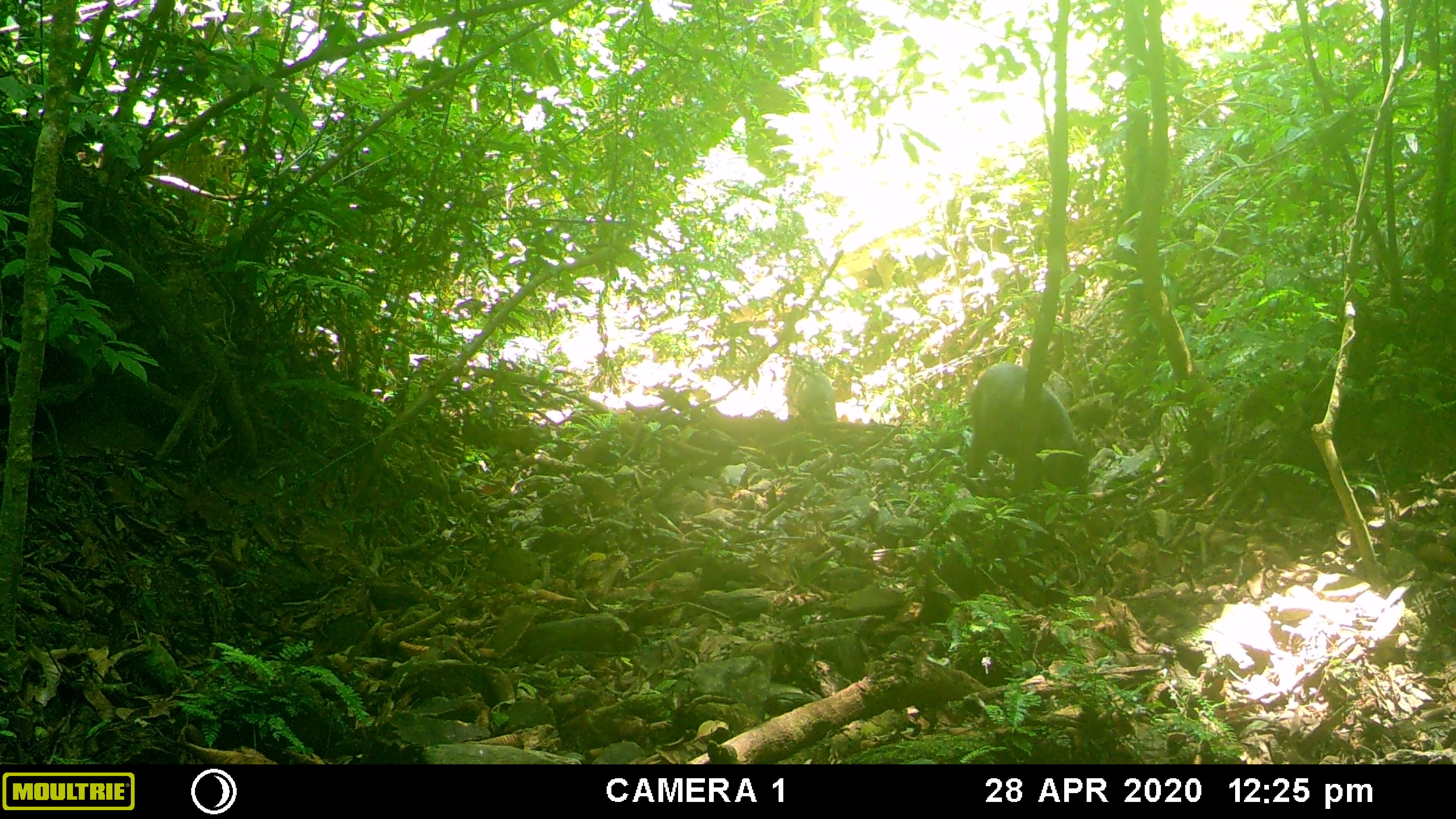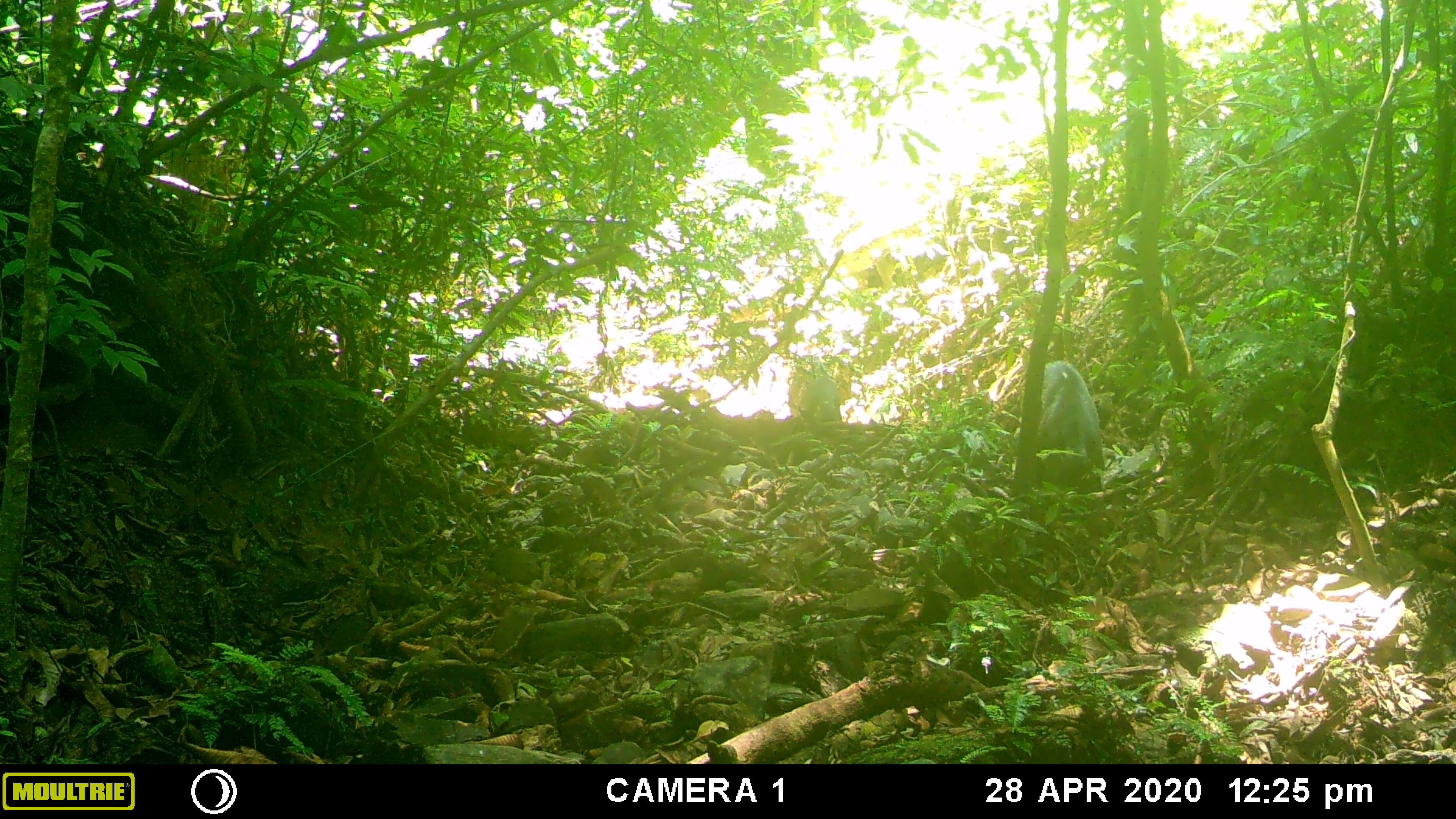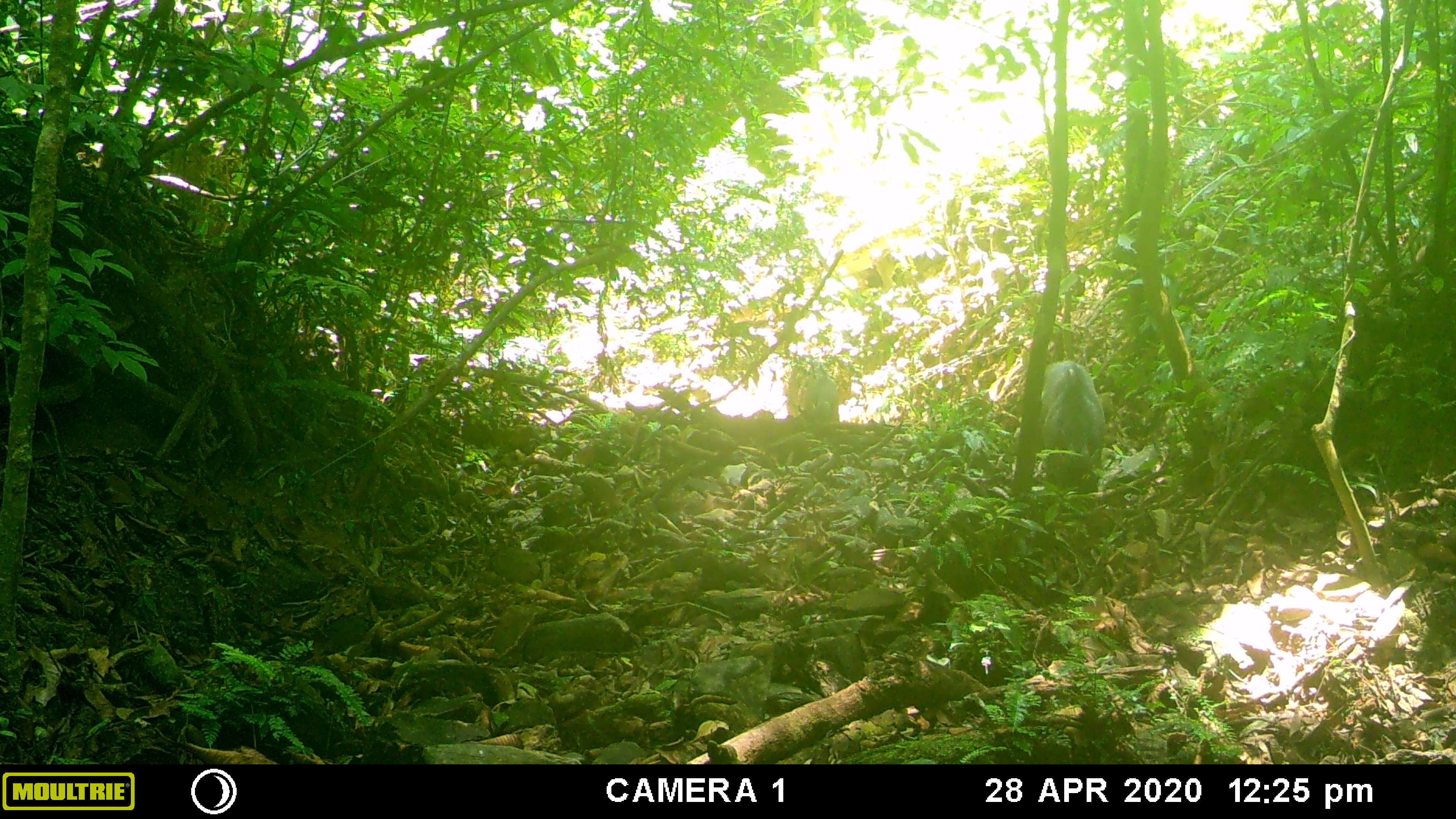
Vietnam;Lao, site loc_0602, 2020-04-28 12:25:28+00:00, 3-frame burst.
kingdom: Animalia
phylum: Chordata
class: Mammalia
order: Artiodactyla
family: Suidae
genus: Sus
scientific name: Sus scrofa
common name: eurasian wild pig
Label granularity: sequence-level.